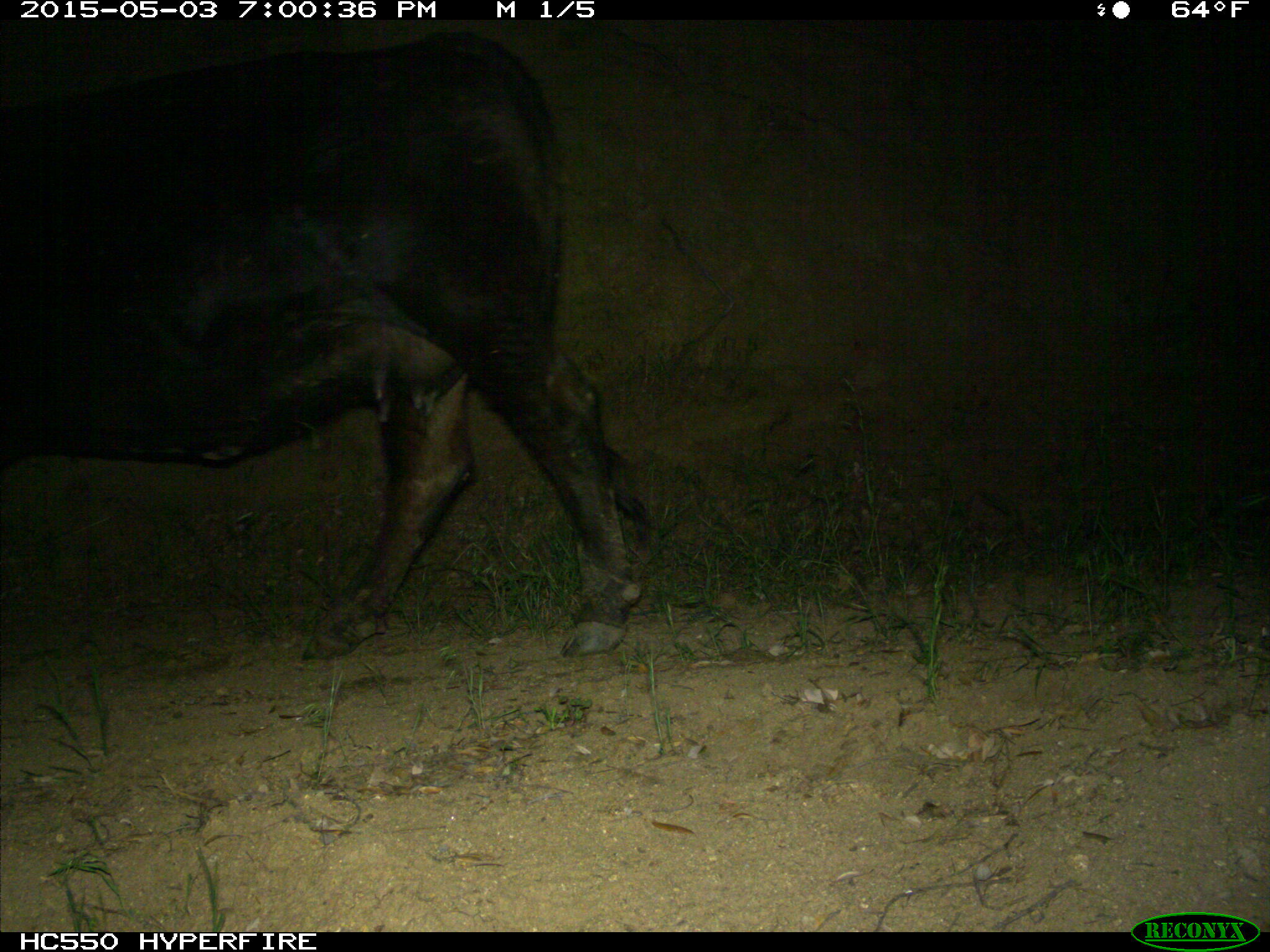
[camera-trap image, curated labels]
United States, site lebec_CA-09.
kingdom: Animalia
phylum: Chordata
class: Mammalia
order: Artiodactyla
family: Bovidae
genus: Bos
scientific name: Bos taurus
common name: domestic cow